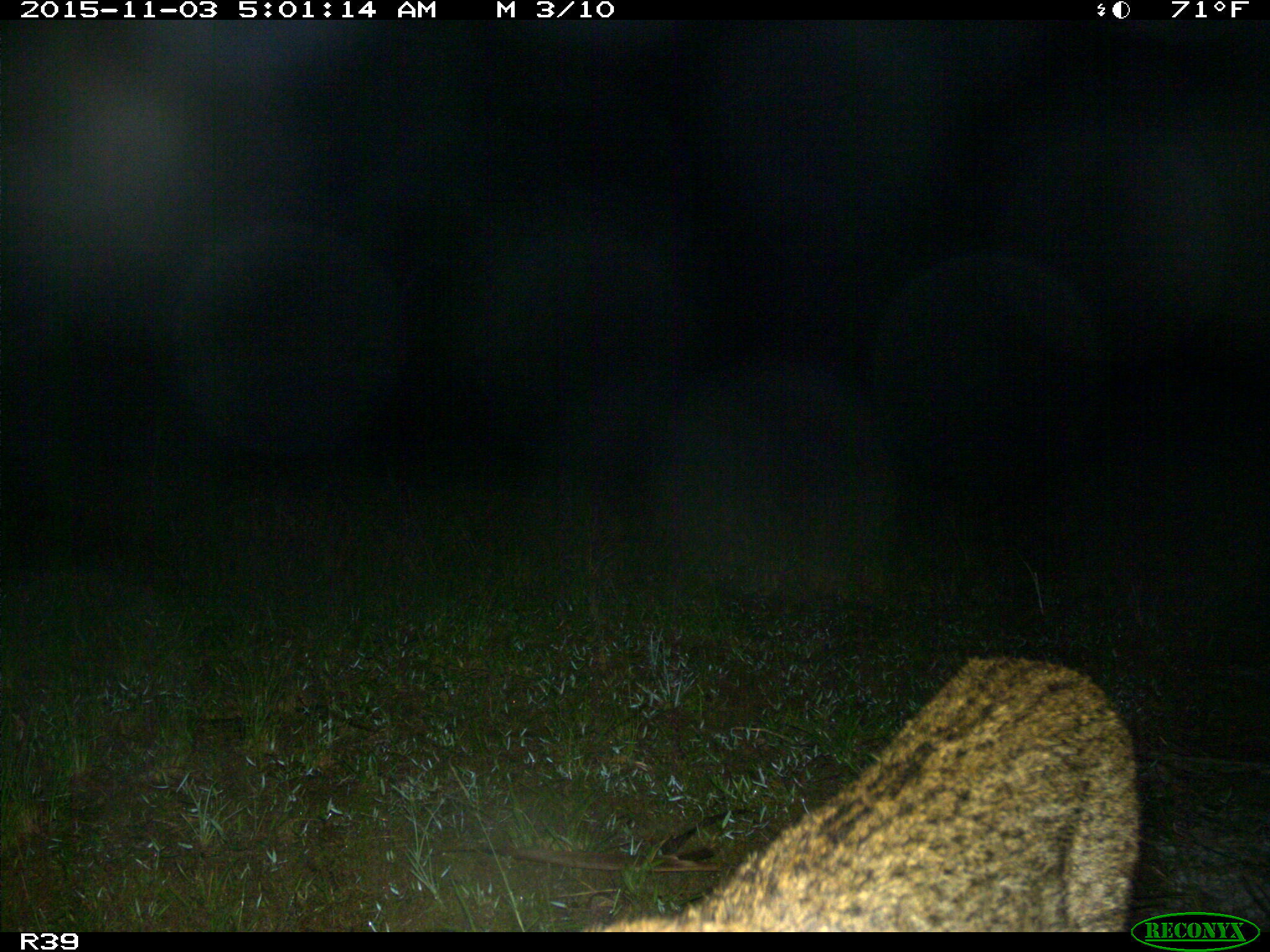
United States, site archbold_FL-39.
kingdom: Animalia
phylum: Chordata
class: Mammalia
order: Carnivora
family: Felidae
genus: Lynx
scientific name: Lynx rufus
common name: bobcat